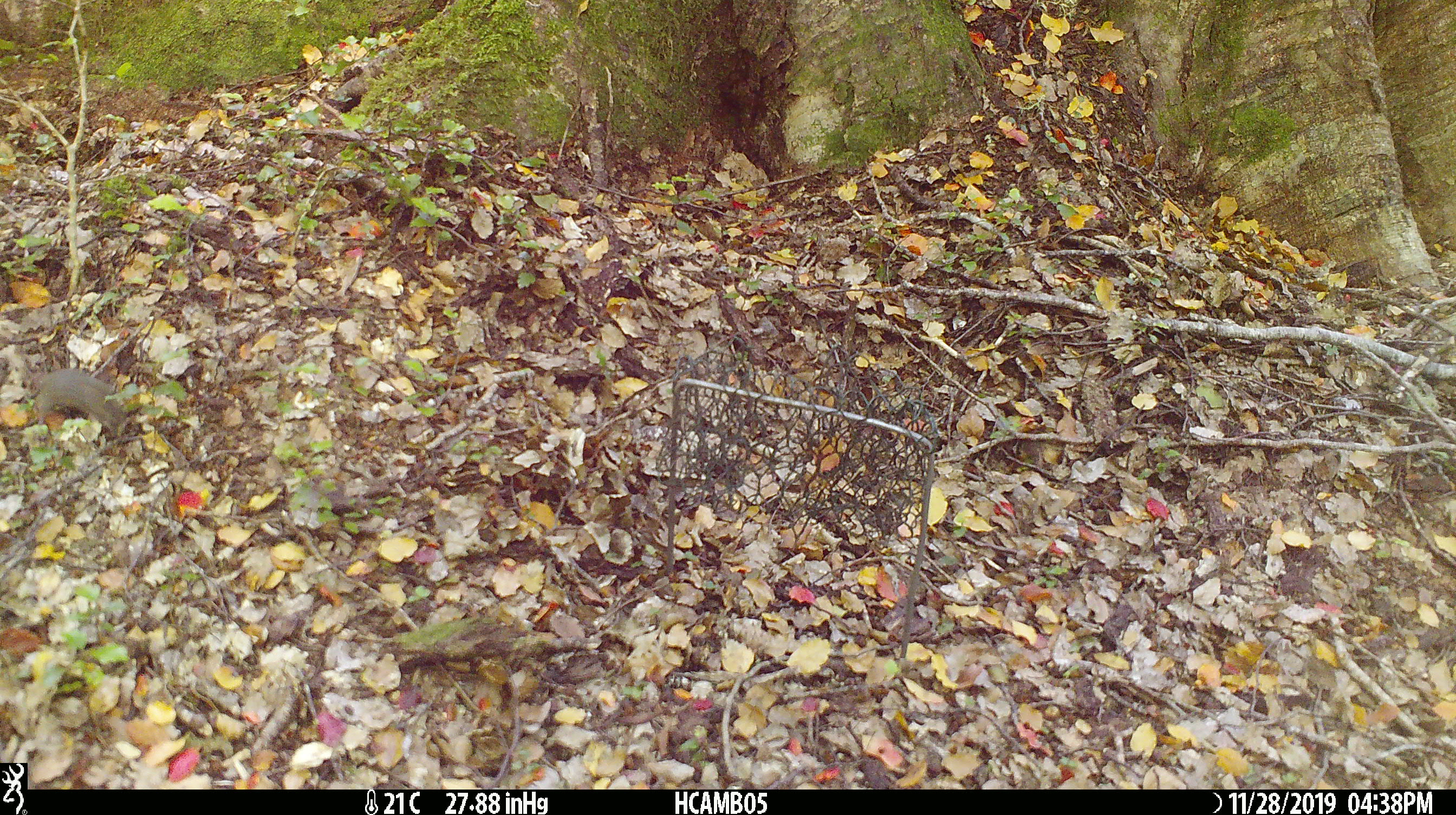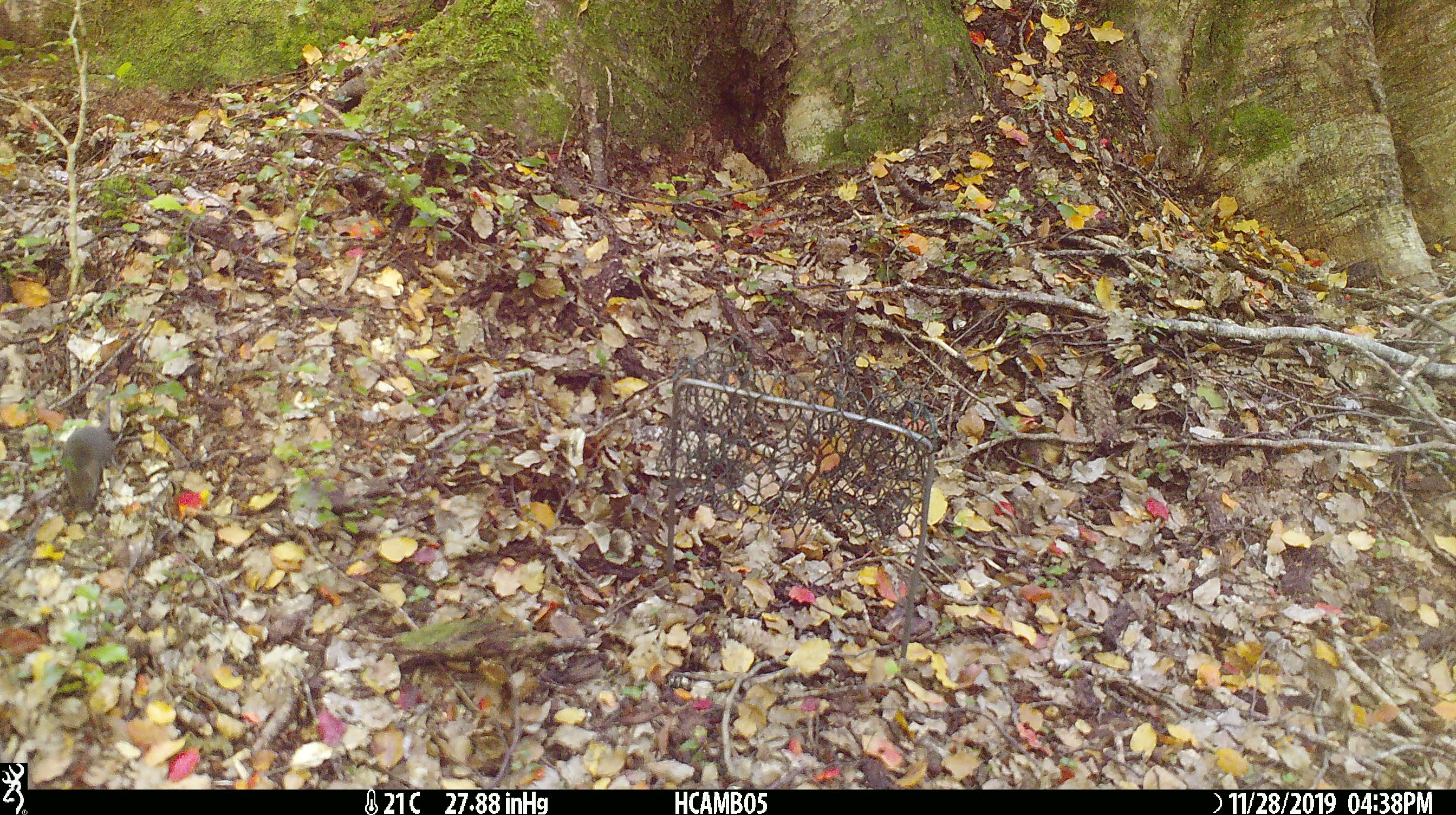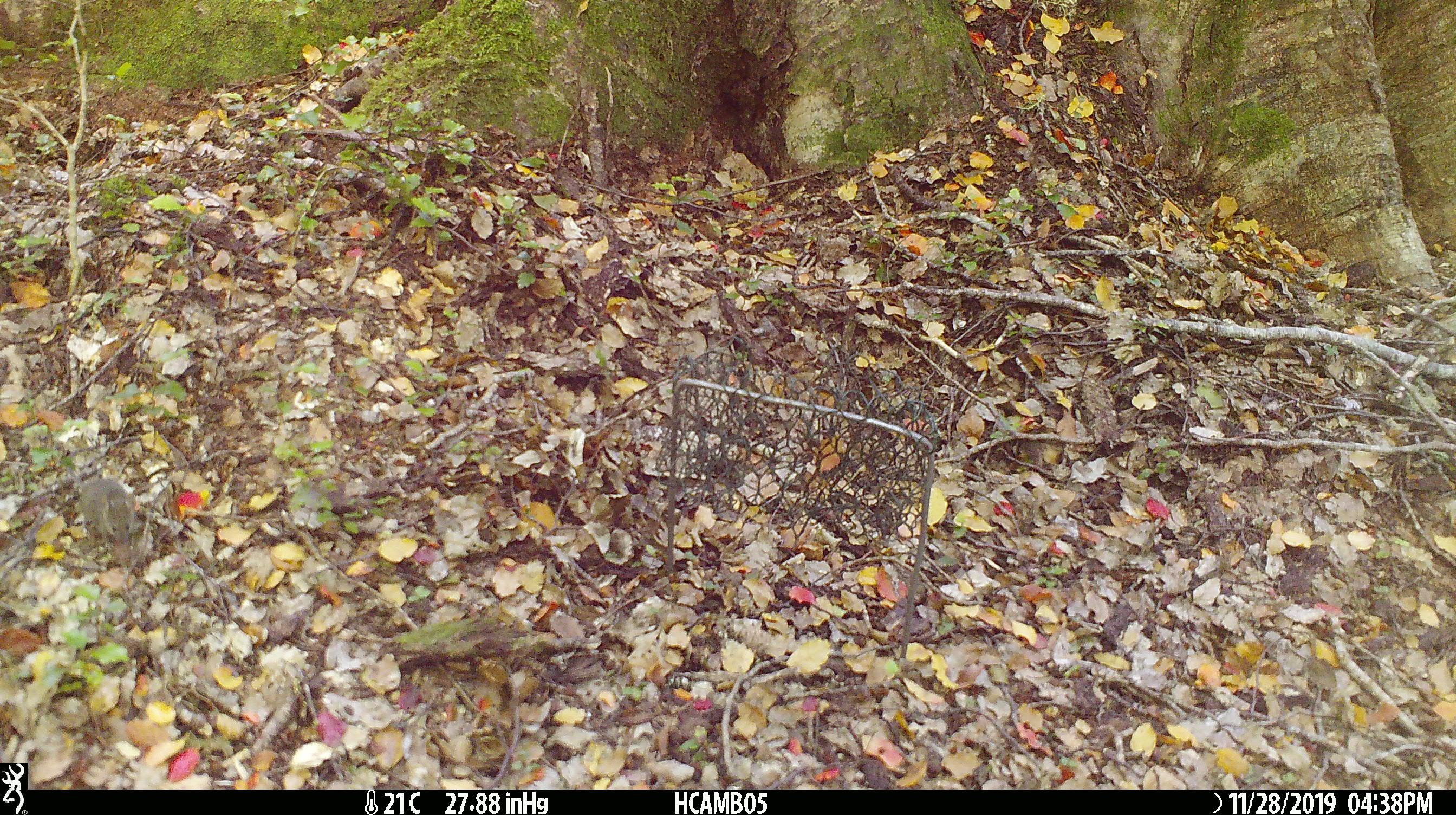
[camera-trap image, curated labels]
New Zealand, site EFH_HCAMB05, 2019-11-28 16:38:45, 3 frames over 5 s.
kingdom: Animalia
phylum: Chordata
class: Mammalia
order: Rodentia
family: Muridae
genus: Mus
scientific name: Mus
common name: mouse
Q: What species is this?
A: Mouse (Mus).